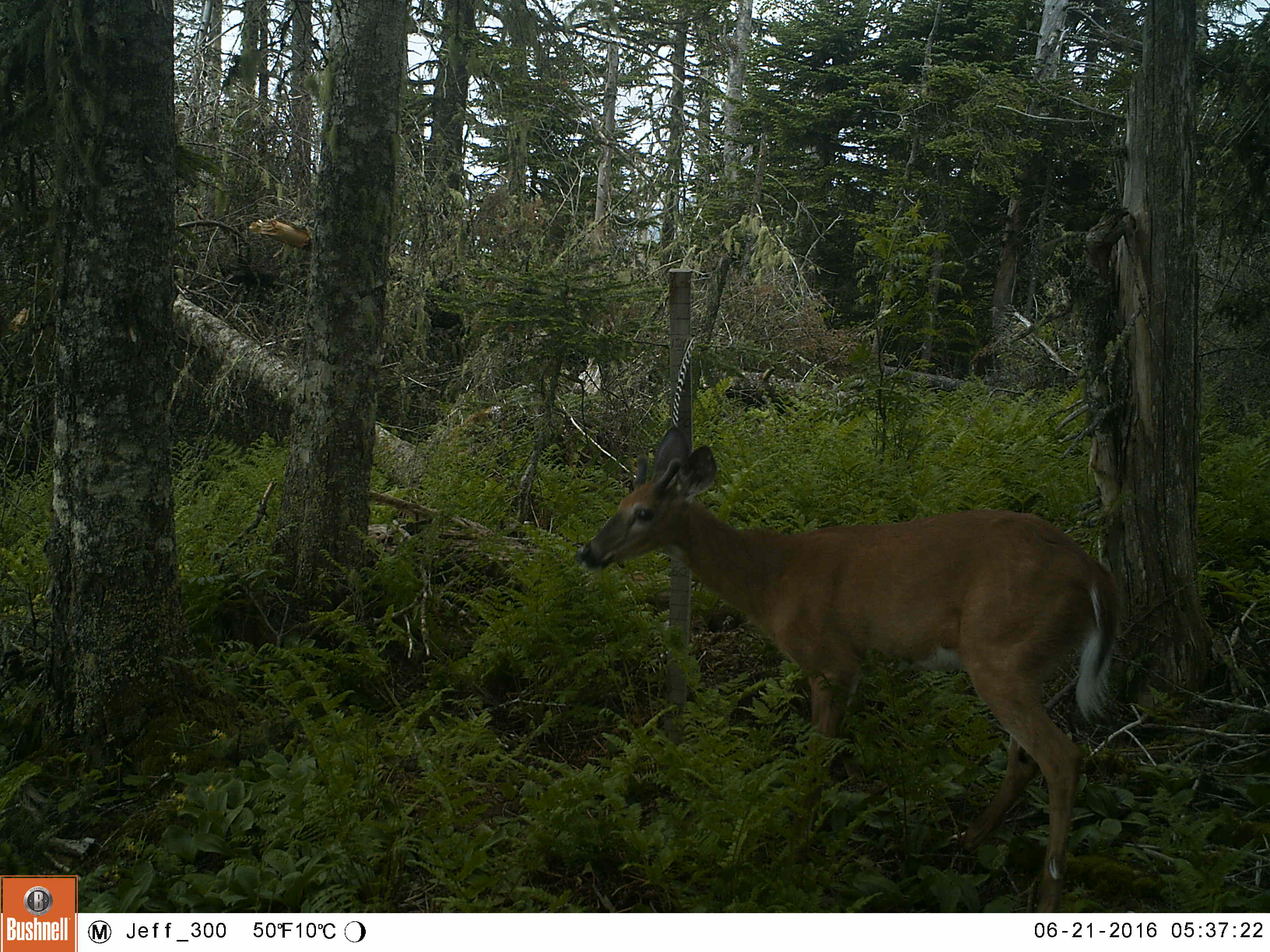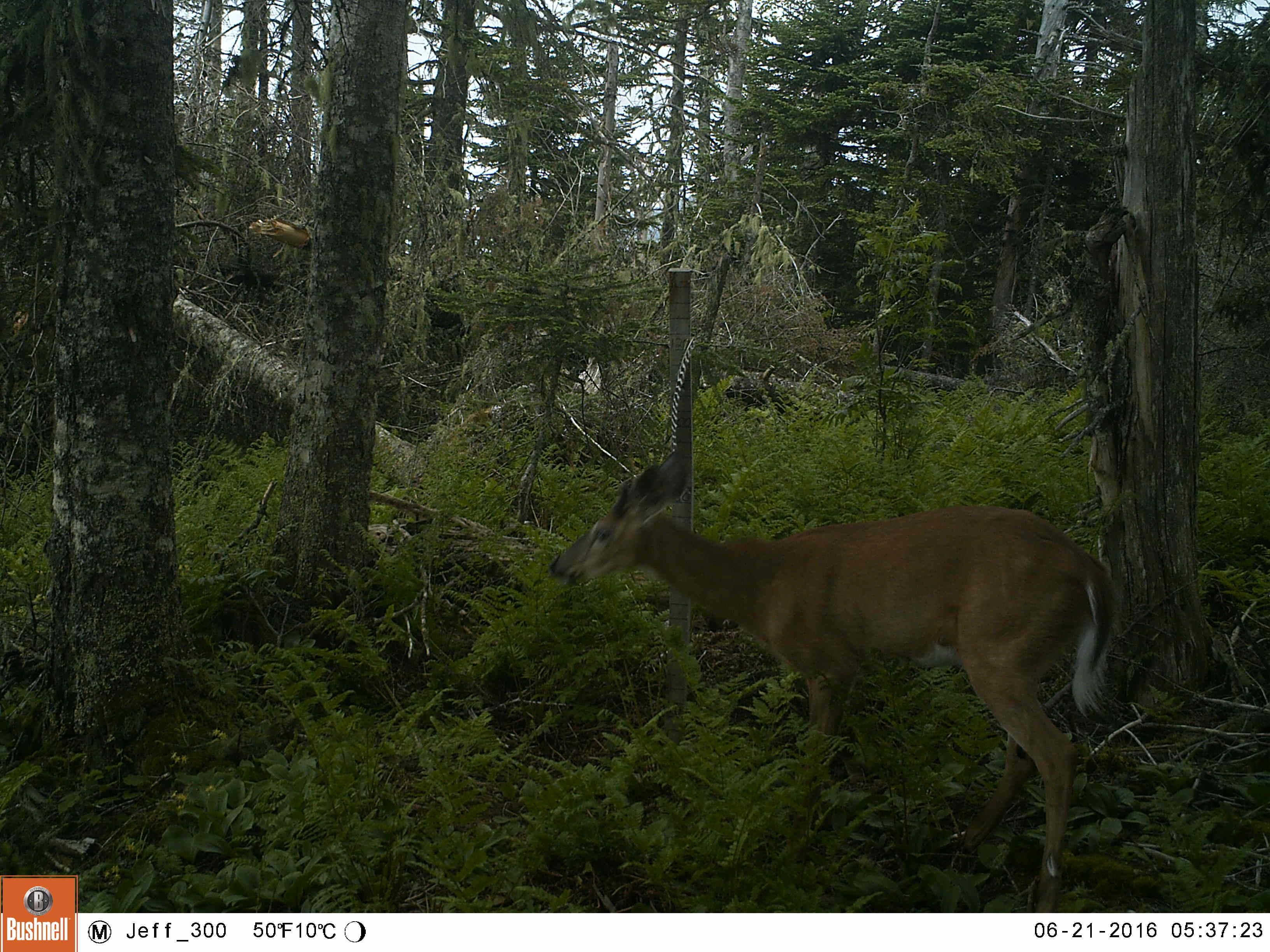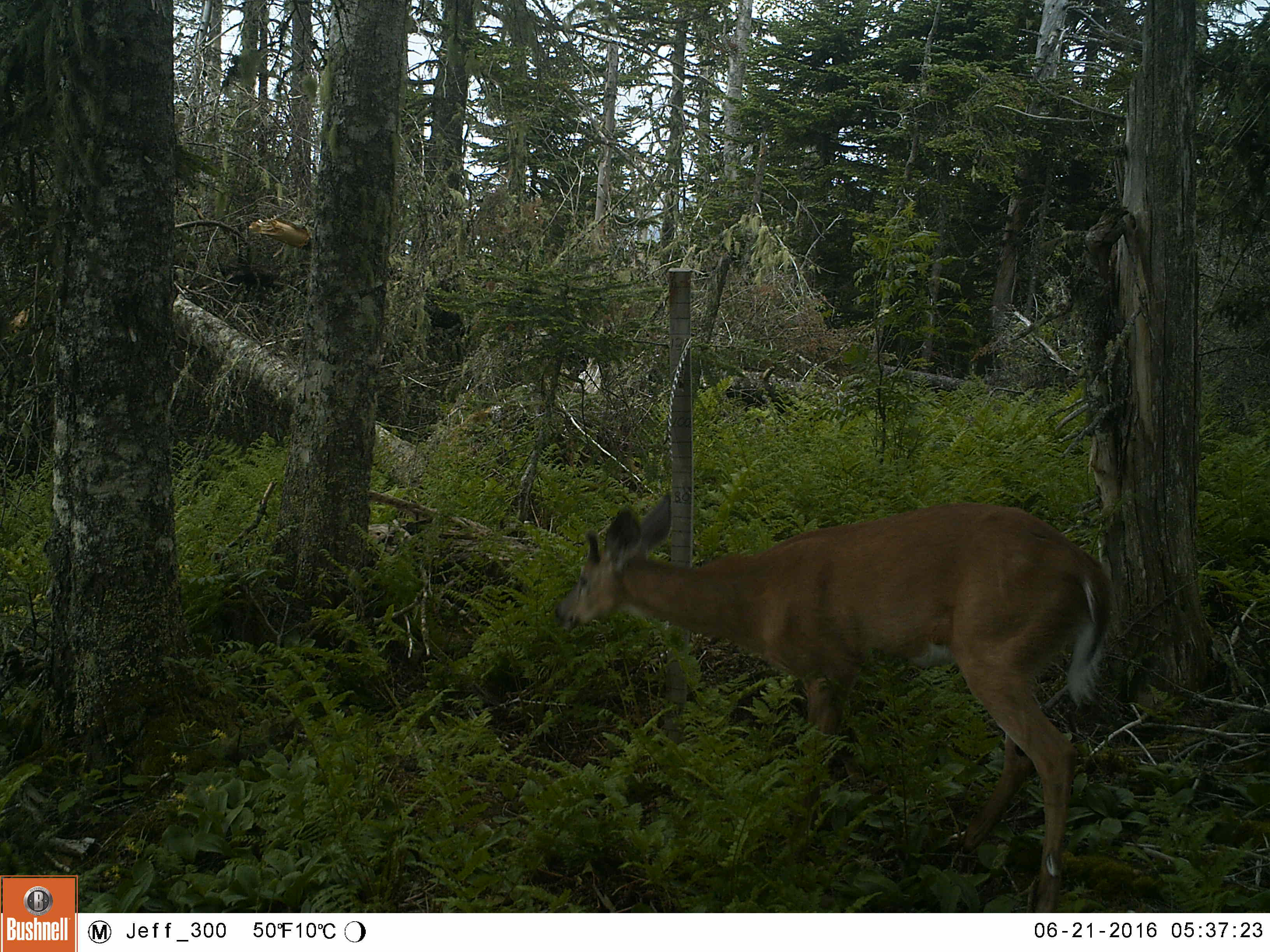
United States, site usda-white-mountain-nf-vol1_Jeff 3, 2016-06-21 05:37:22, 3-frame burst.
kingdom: Animalia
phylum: Chordata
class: Mammalia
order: Artiodactyla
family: Cervidae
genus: Odocoileus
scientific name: Odocoileus virginianus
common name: white-tailed deer